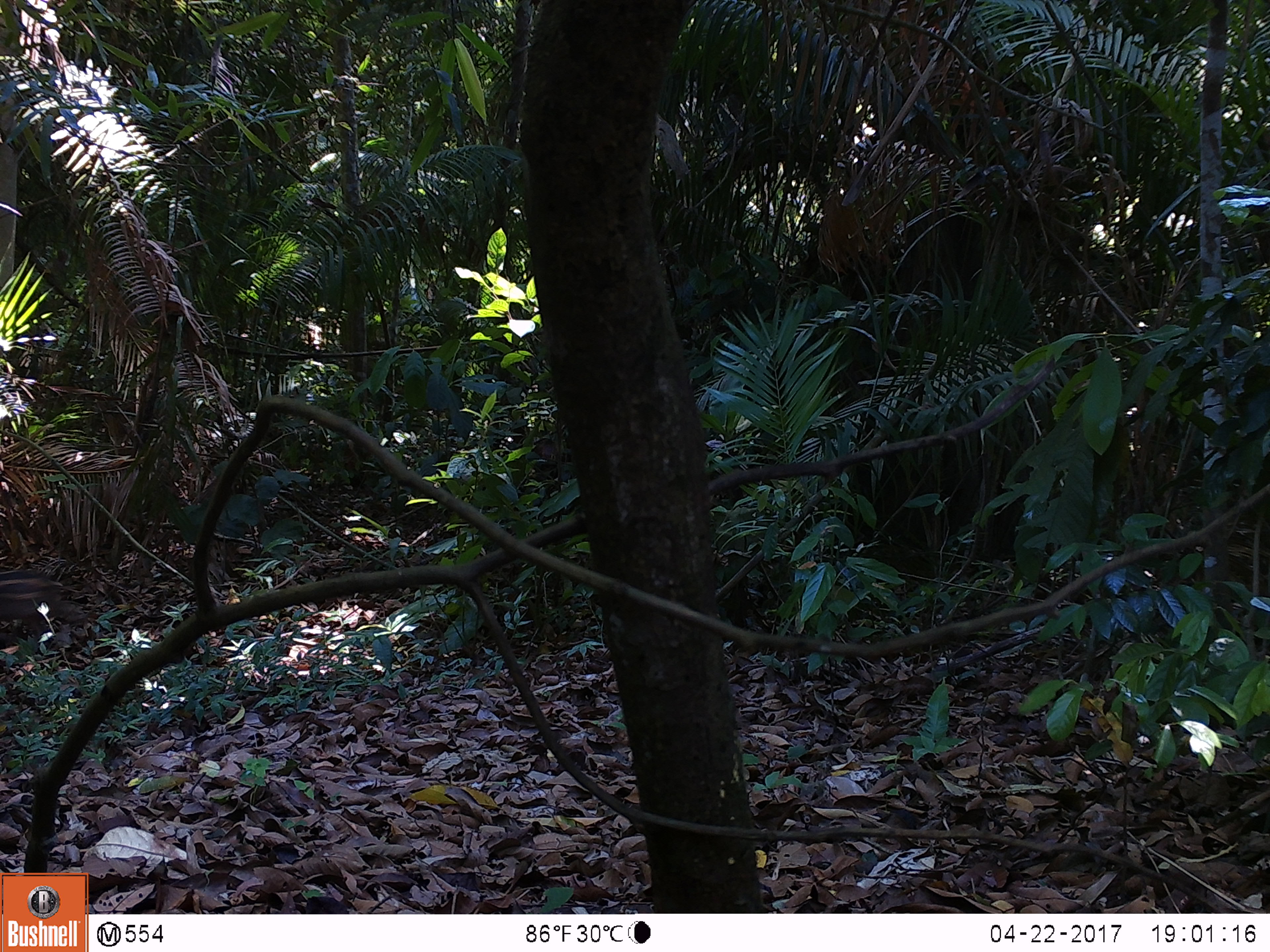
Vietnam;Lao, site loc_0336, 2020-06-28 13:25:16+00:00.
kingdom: Animalia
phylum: Chordata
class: Mammalia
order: Artiodactyla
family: Suidae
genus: Sus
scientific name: Sus scrofa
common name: eurasian wild pig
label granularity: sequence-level